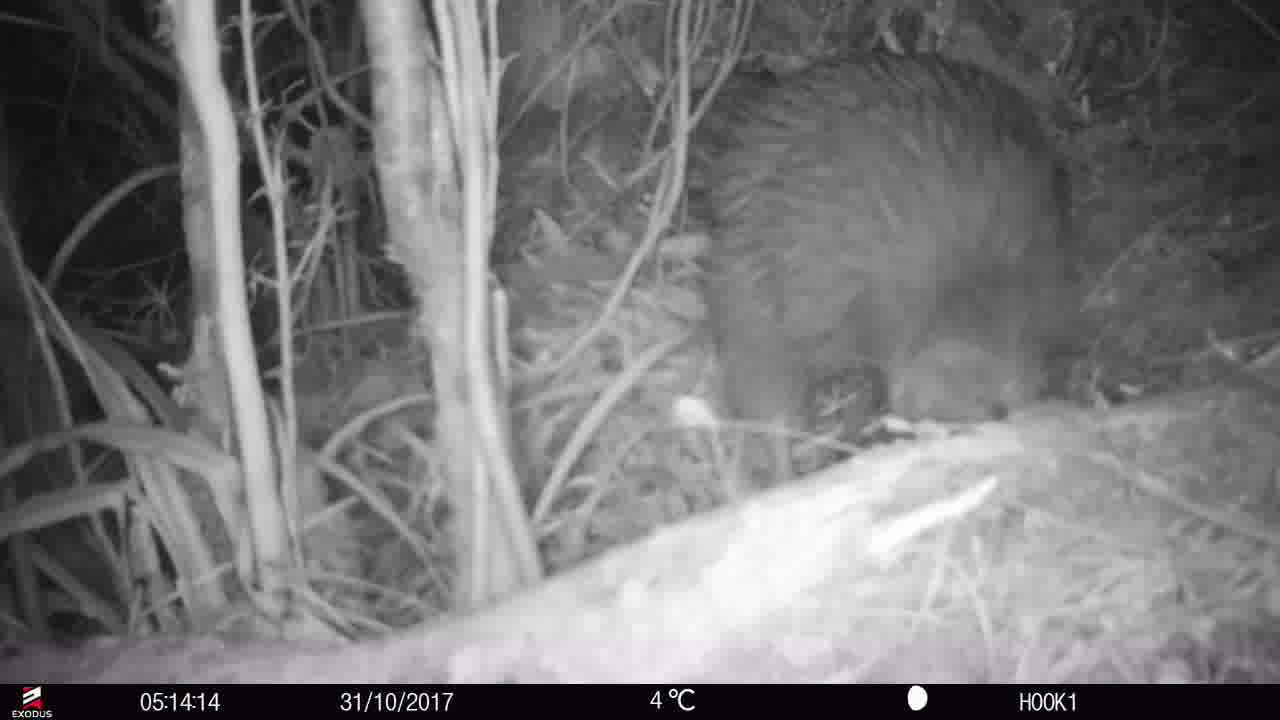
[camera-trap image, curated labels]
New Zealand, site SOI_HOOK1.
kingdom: Animalia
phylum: Chordata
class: Aves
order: Apterygiformes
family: Apterygidae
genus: Apteryx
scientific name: Apteryx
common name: kiwi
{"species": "kiwi (Apteryx)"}